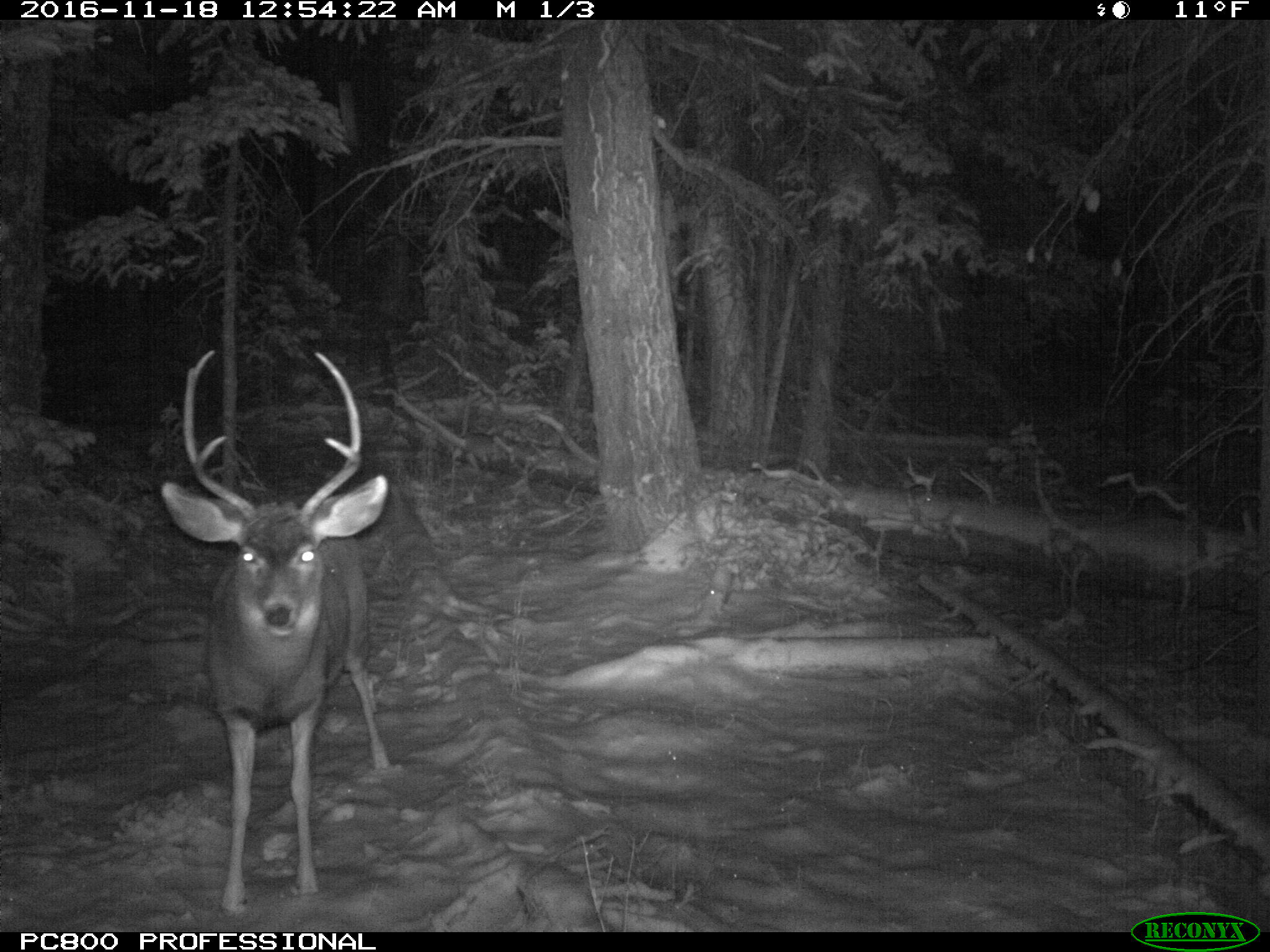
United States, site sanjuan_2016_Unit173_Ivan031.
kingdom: Animalia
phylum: Chordata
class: Mammalia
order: Artiodactyla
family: Cervidae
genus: Odocoileus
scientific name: Odocoileus hemionus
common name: mule deer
Odocoileus hemionus (mule deer).